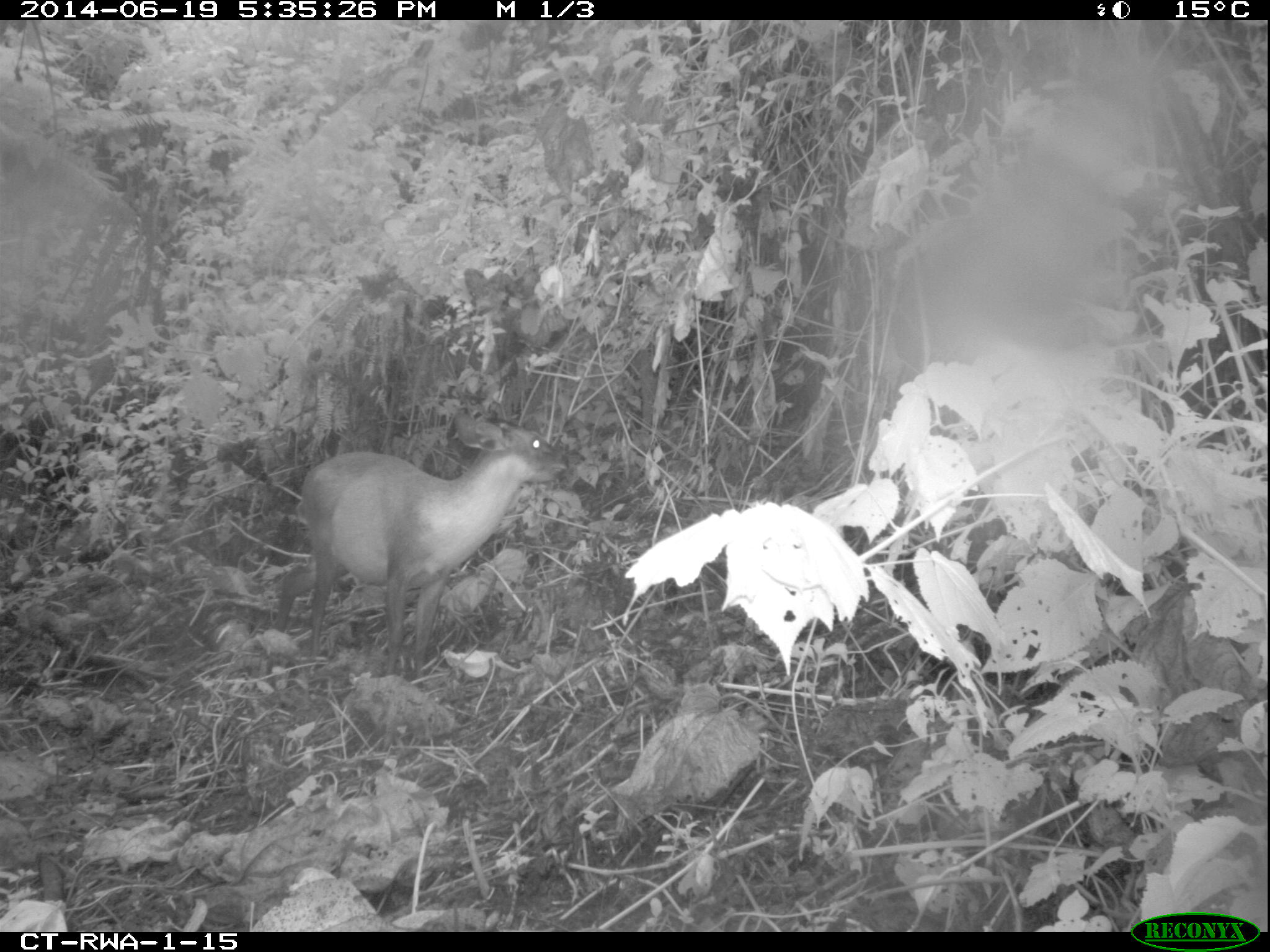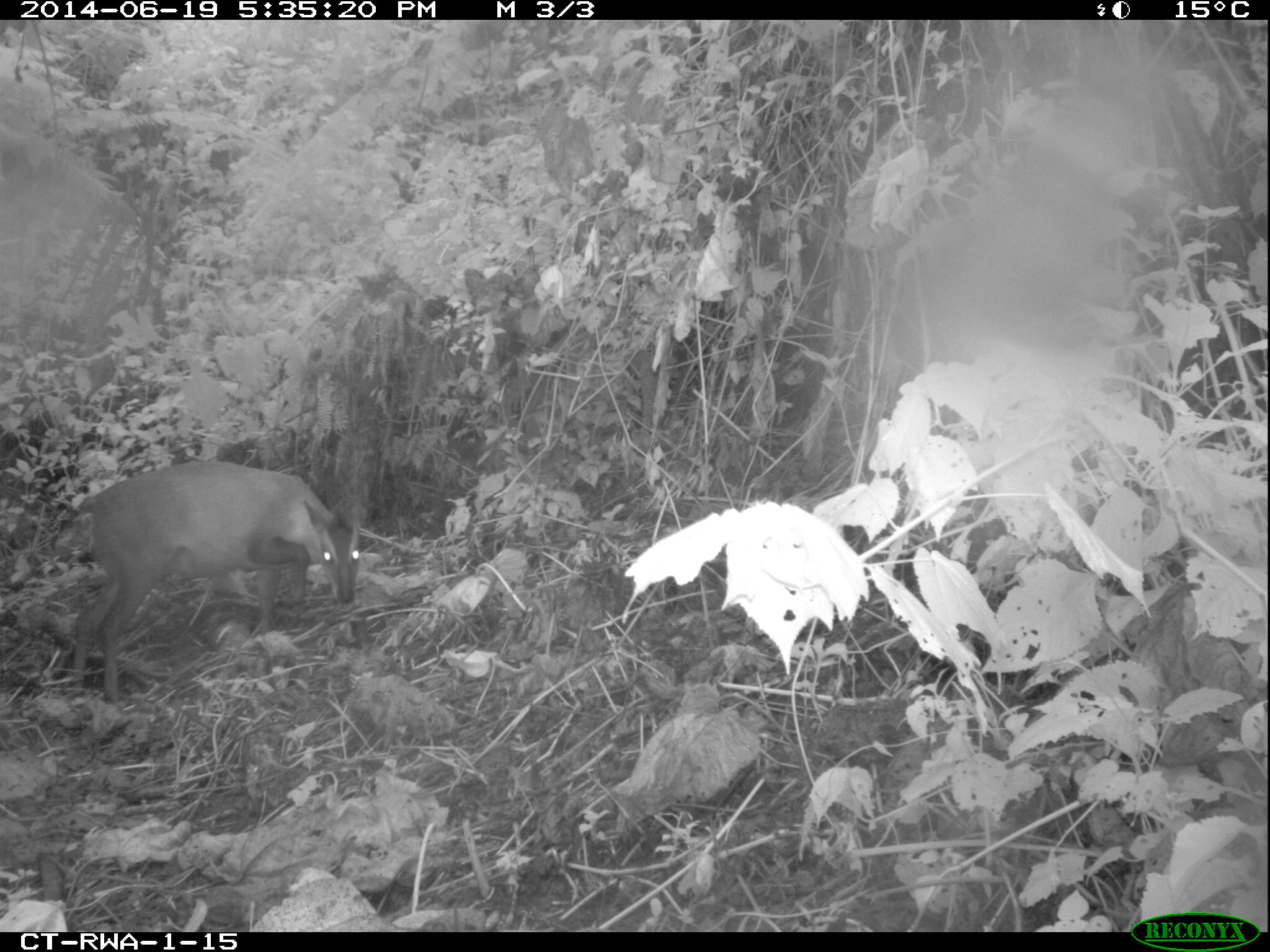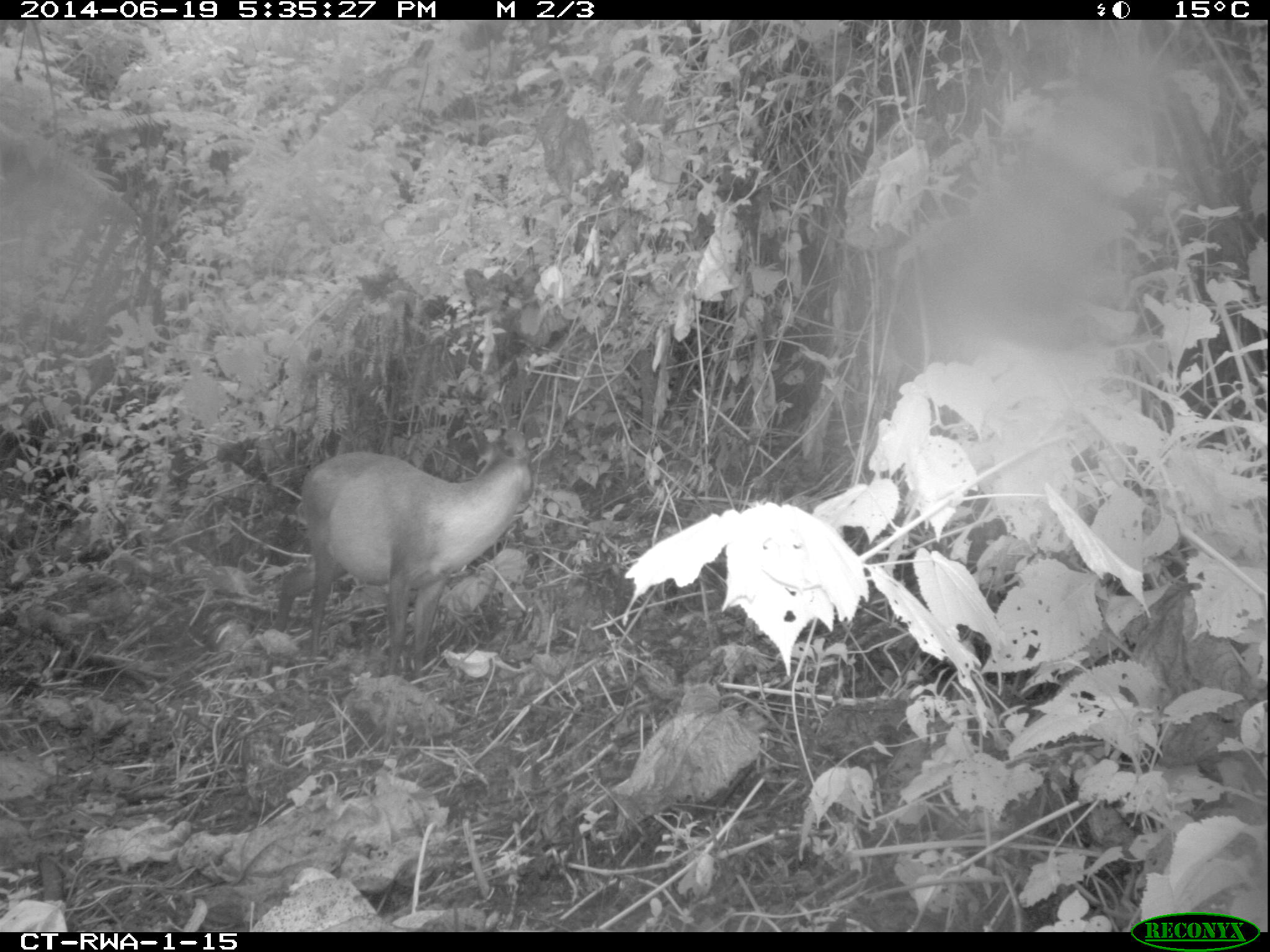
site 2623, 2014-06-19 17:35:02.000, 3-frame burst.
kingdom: Animalia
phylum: Chordata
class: Mammalia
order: Artiodactyla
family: Bovidae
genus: Cephalophus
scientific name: Cephalophus nigrifrons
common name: black-fronted duiker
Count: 1.